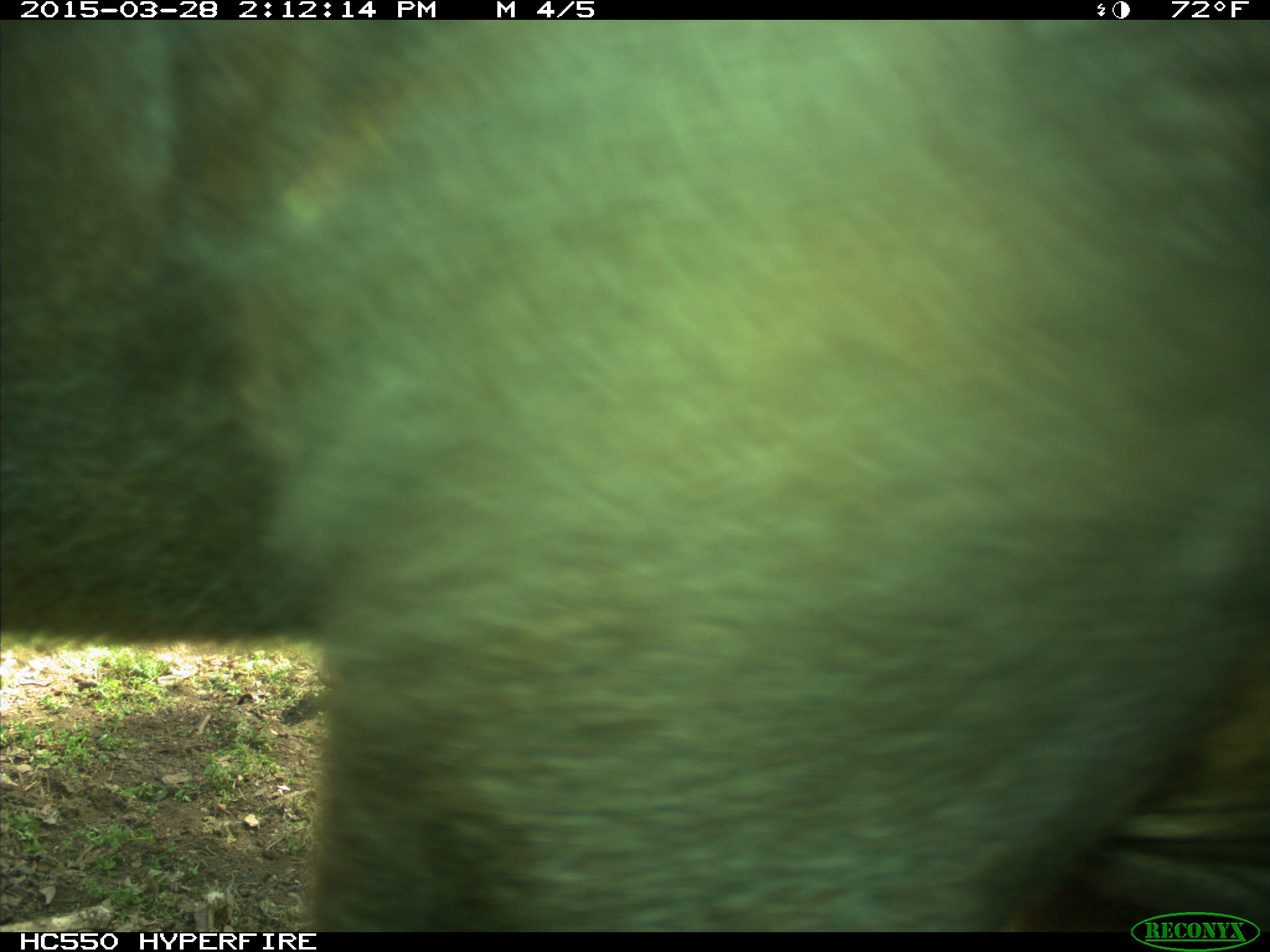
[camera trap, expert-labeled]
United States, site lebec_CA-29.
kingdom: Animalia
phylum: Chordata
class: Mammalia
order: Artiodactyla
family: Bovidae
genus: Bos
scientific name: Bos taurus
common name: domestic cow